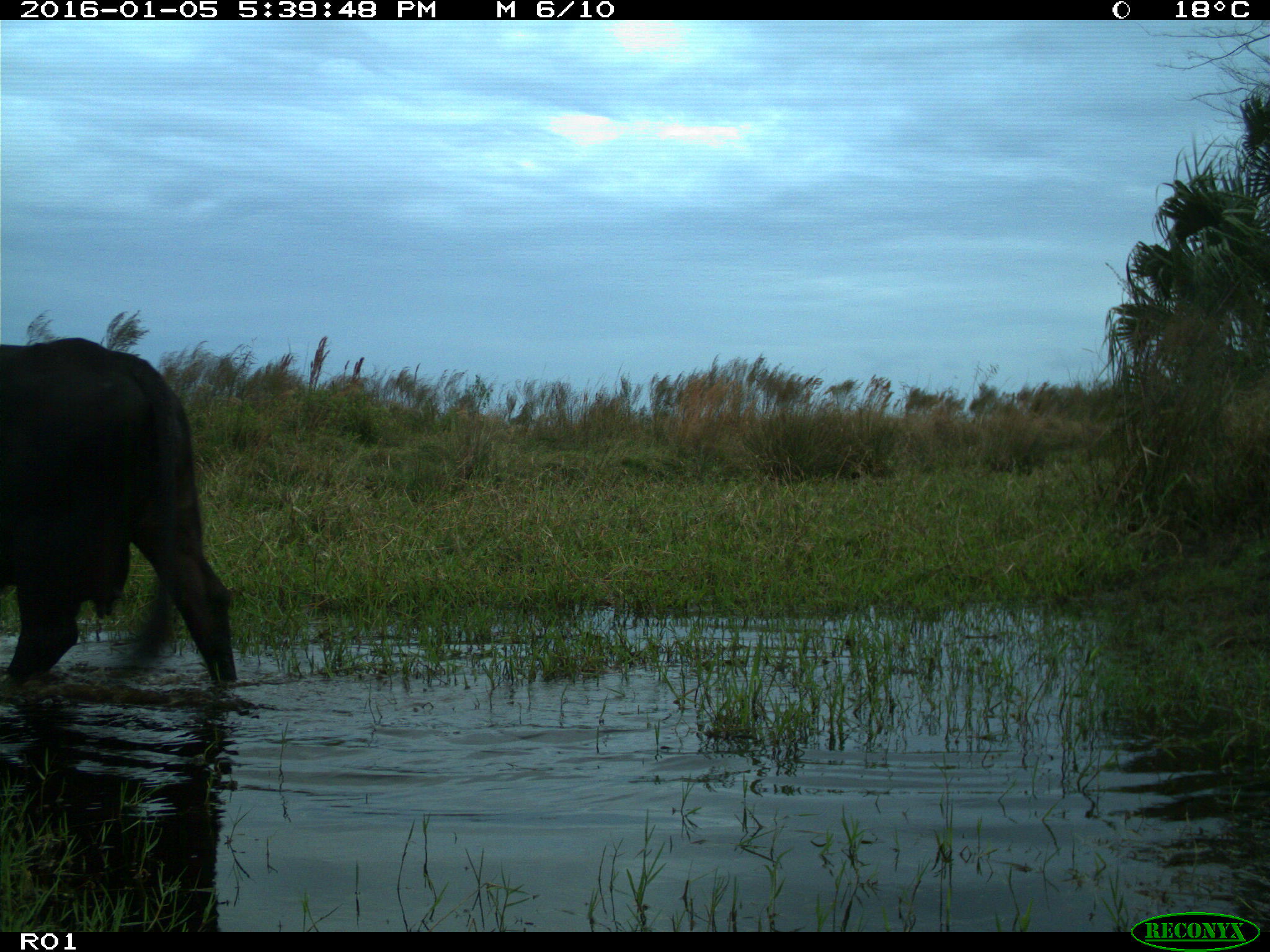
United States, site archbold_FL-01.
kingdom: Animalia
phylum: Chordata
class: Mammalia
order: Artiodactyla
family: Bovidae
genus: Bos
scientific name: Bos taurus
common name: domestic cow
Bos taurus (domestic cow).